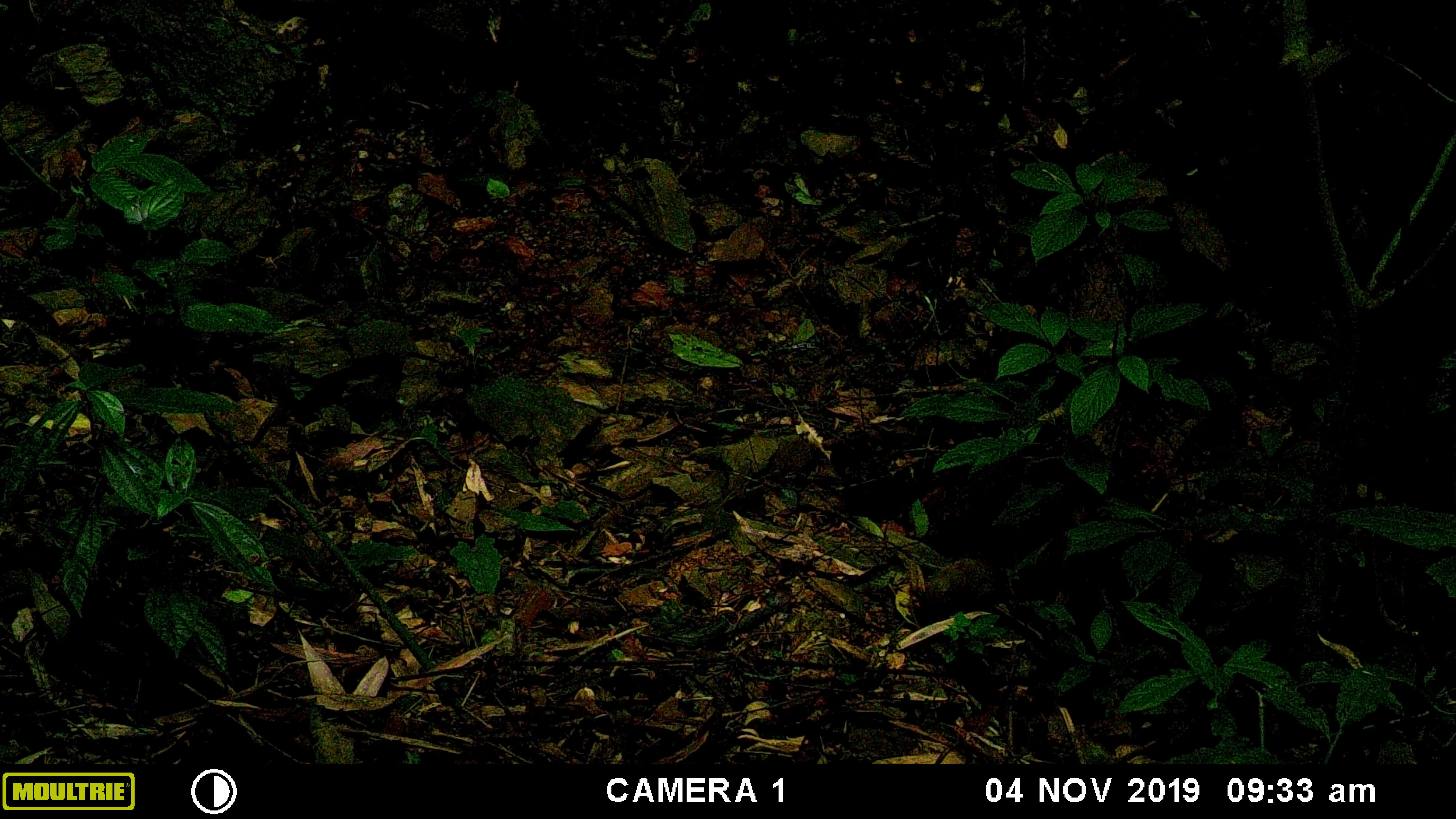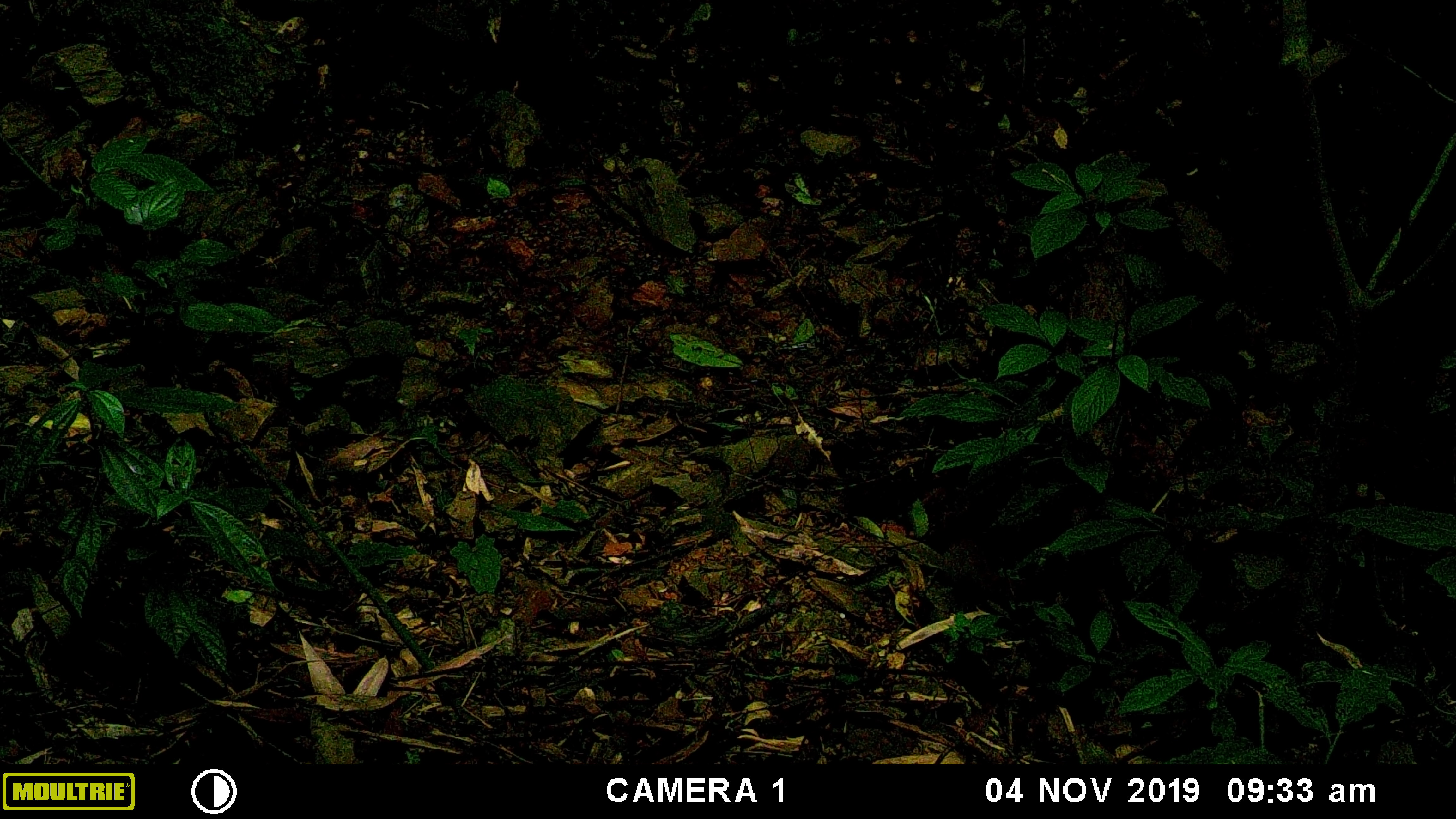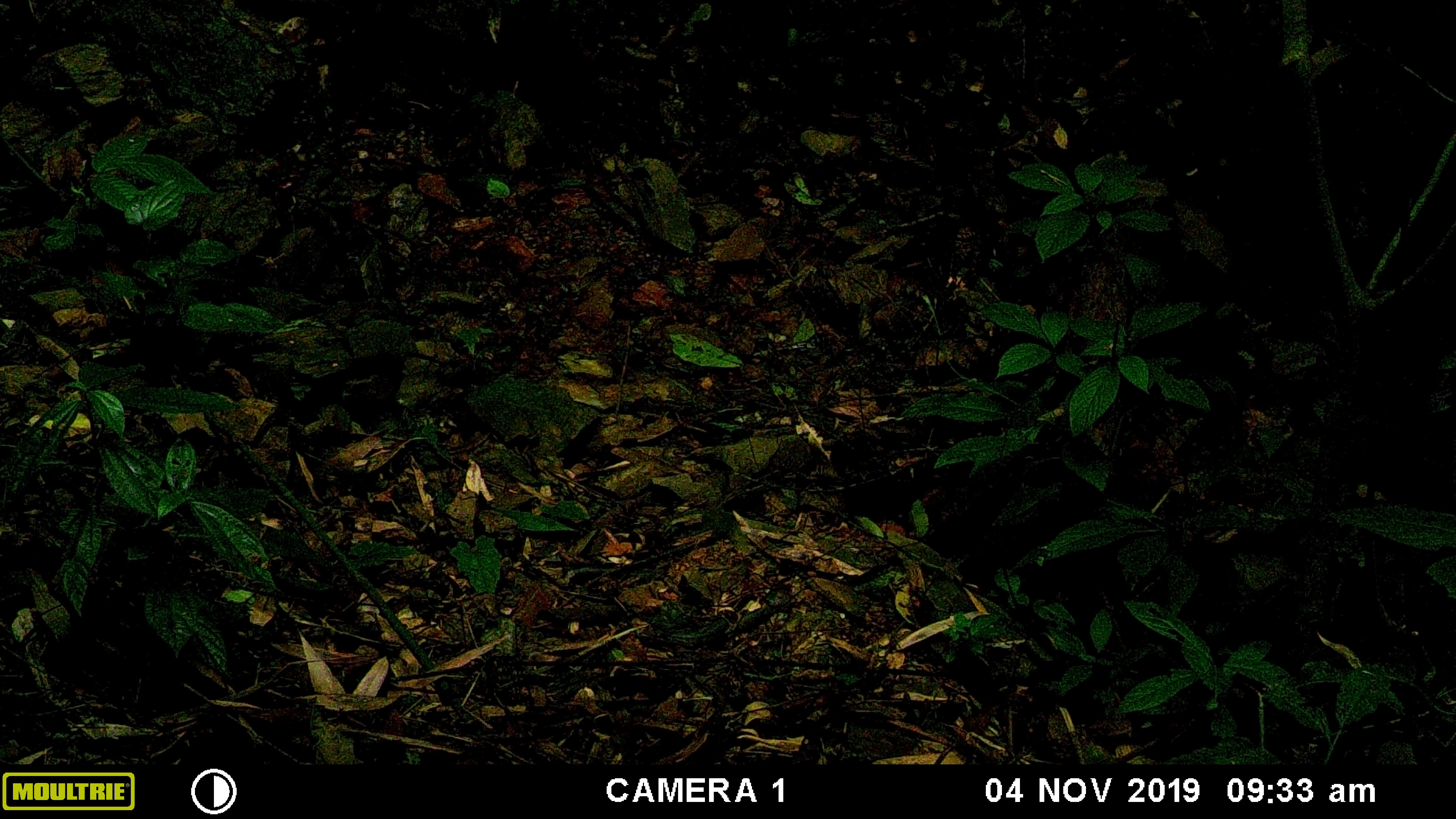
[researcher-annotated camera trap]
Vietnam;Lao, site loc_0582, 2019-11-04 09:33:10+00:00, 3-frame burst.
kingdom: Animalia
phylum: Chordata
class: Mammalia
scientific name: Mammalia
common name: mammal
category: unidentified small mammal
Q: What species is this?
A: Unidentified small mammal (mammal) (Mammalia).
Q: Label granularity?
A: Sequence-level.